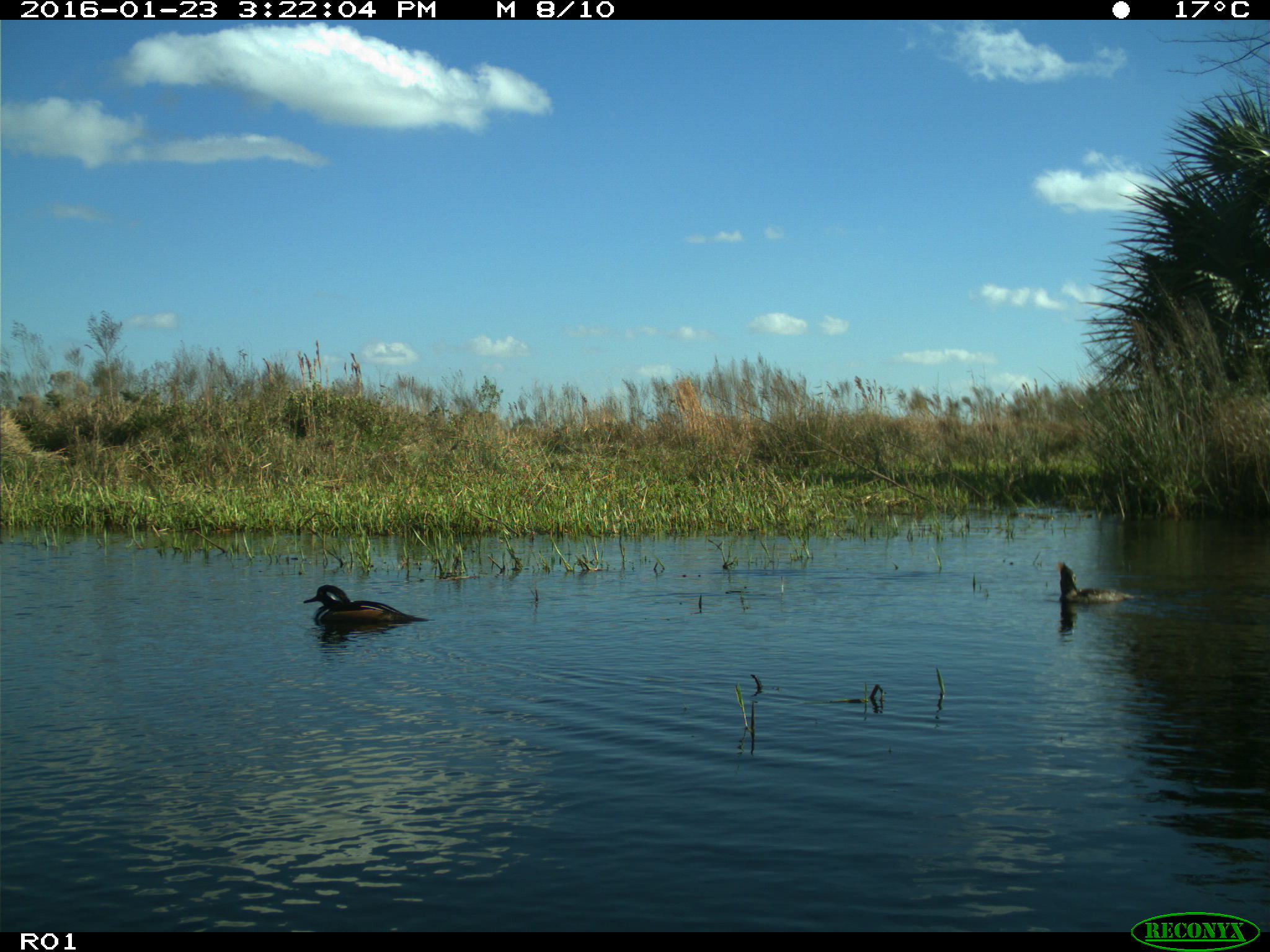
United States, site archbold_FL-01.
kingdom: Animalia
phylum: Chordata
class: Aves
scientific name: Aves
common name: birds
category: unidentified bird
Unidentified bird (birds) (Aves).